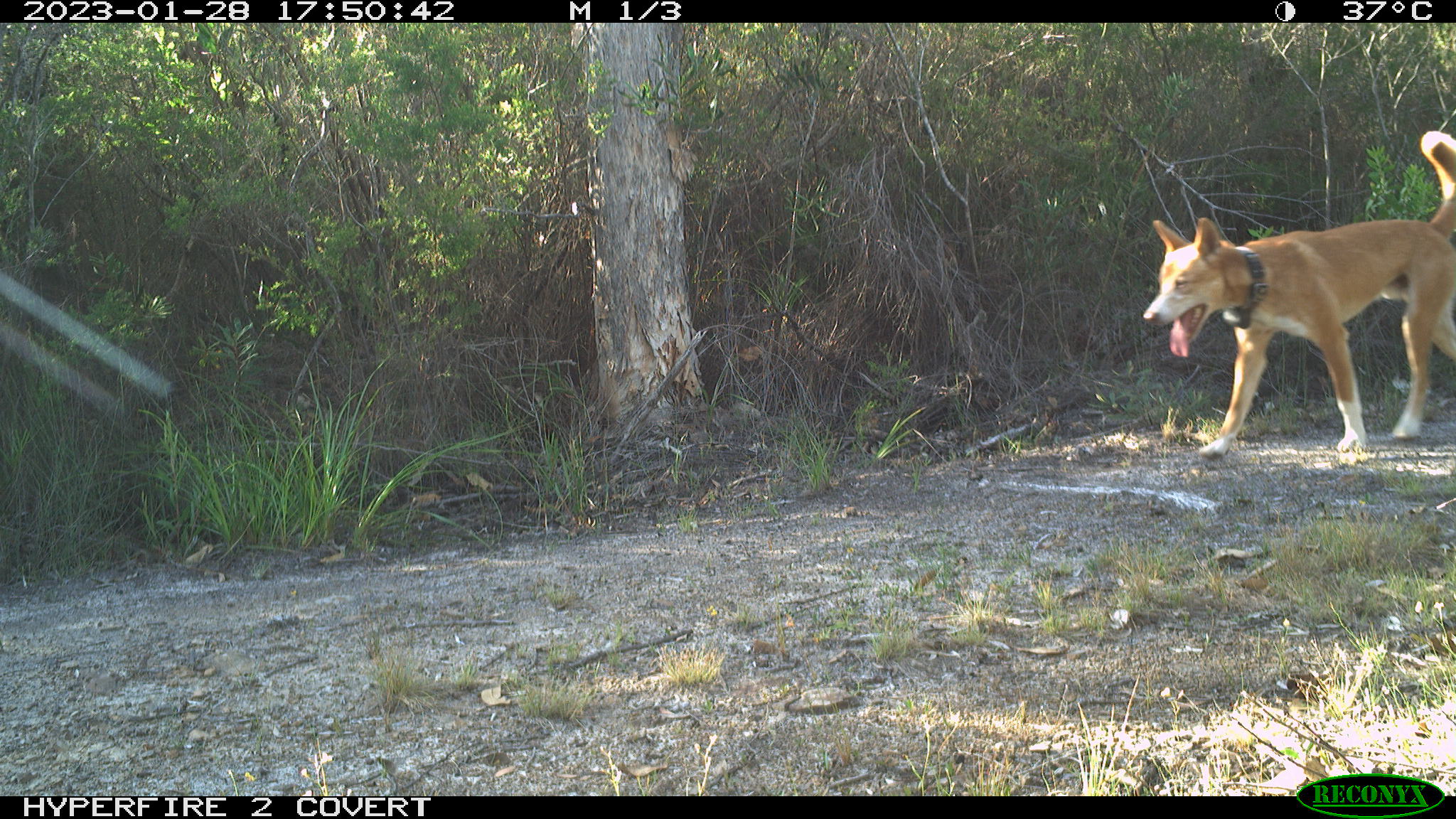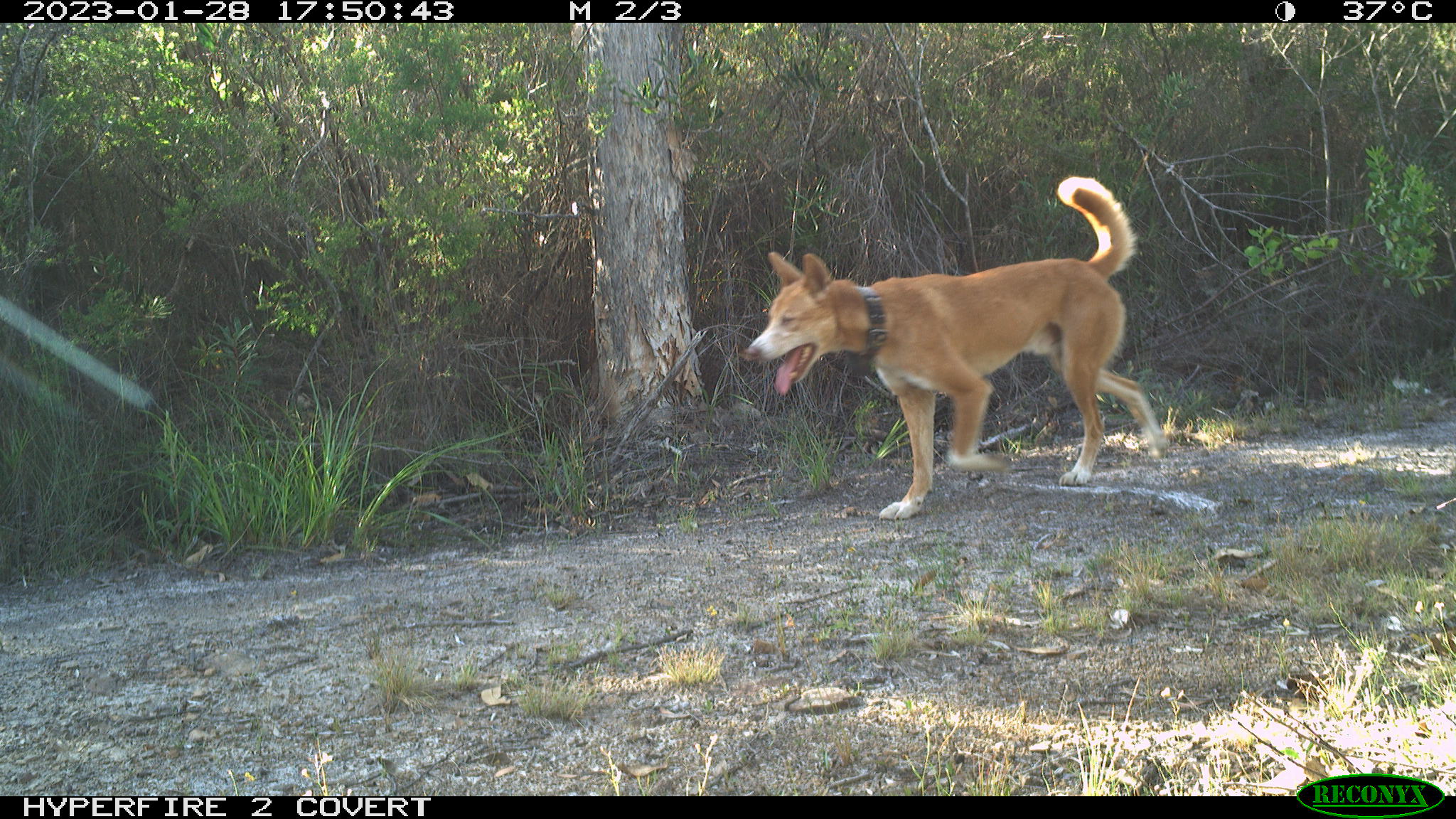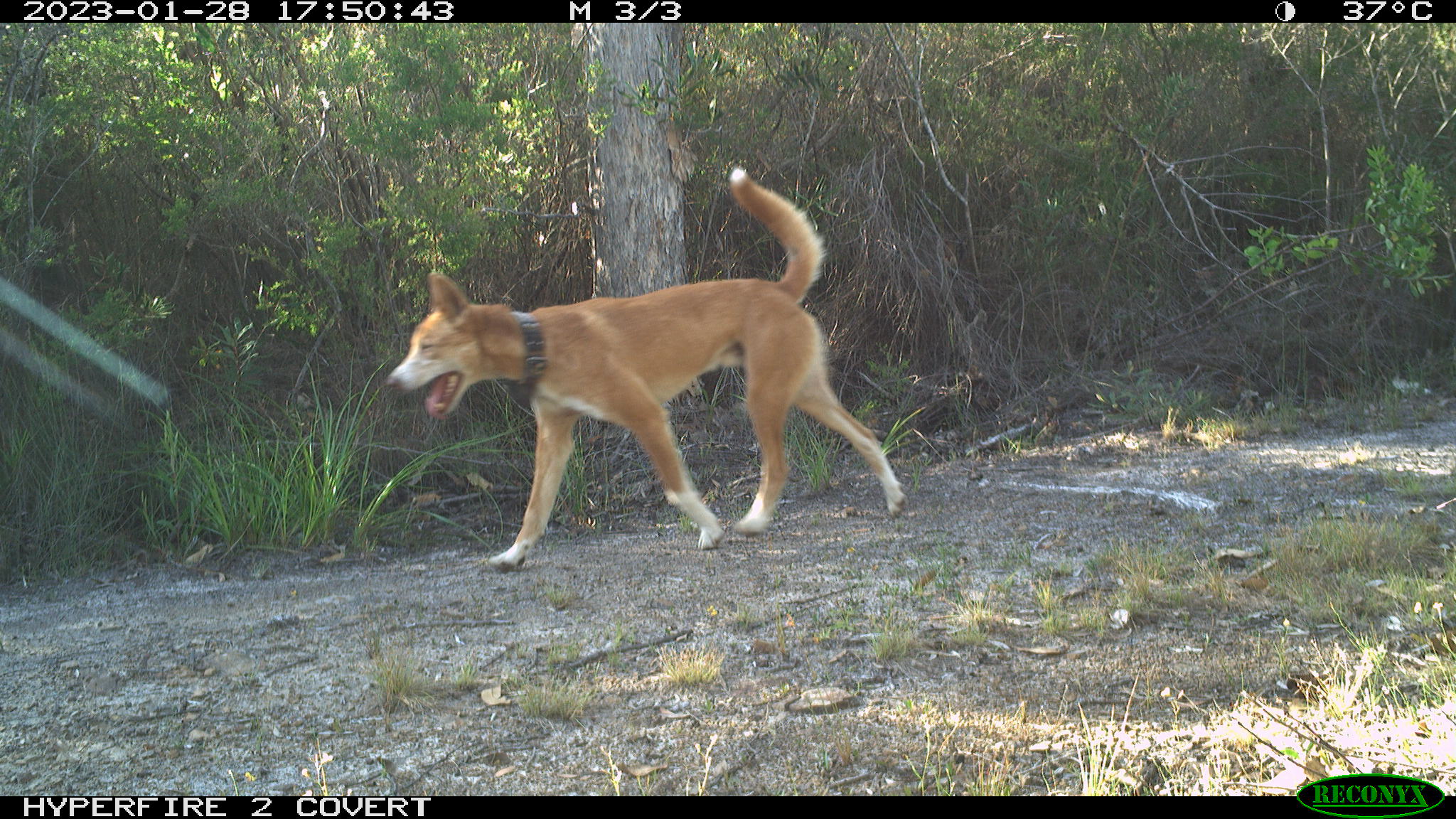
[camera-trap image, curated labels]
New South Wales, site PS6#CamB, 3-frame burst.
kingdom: Animalia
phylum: Chordata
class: Mammalia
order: Carnivora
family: Canidae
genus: Canis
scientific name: Canis familiaris dingo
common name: dingo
Dingo (Canis familiaris dingo).